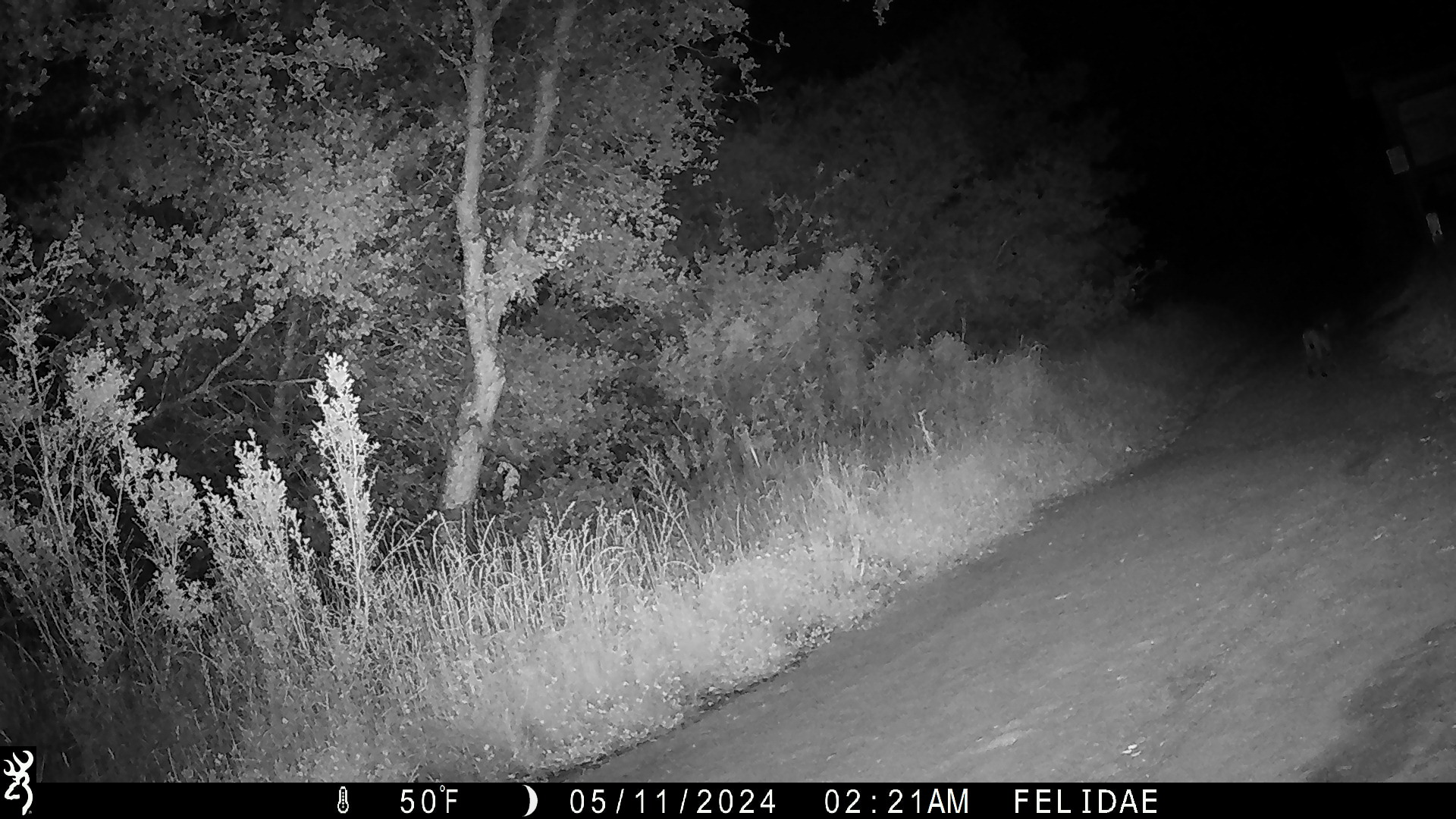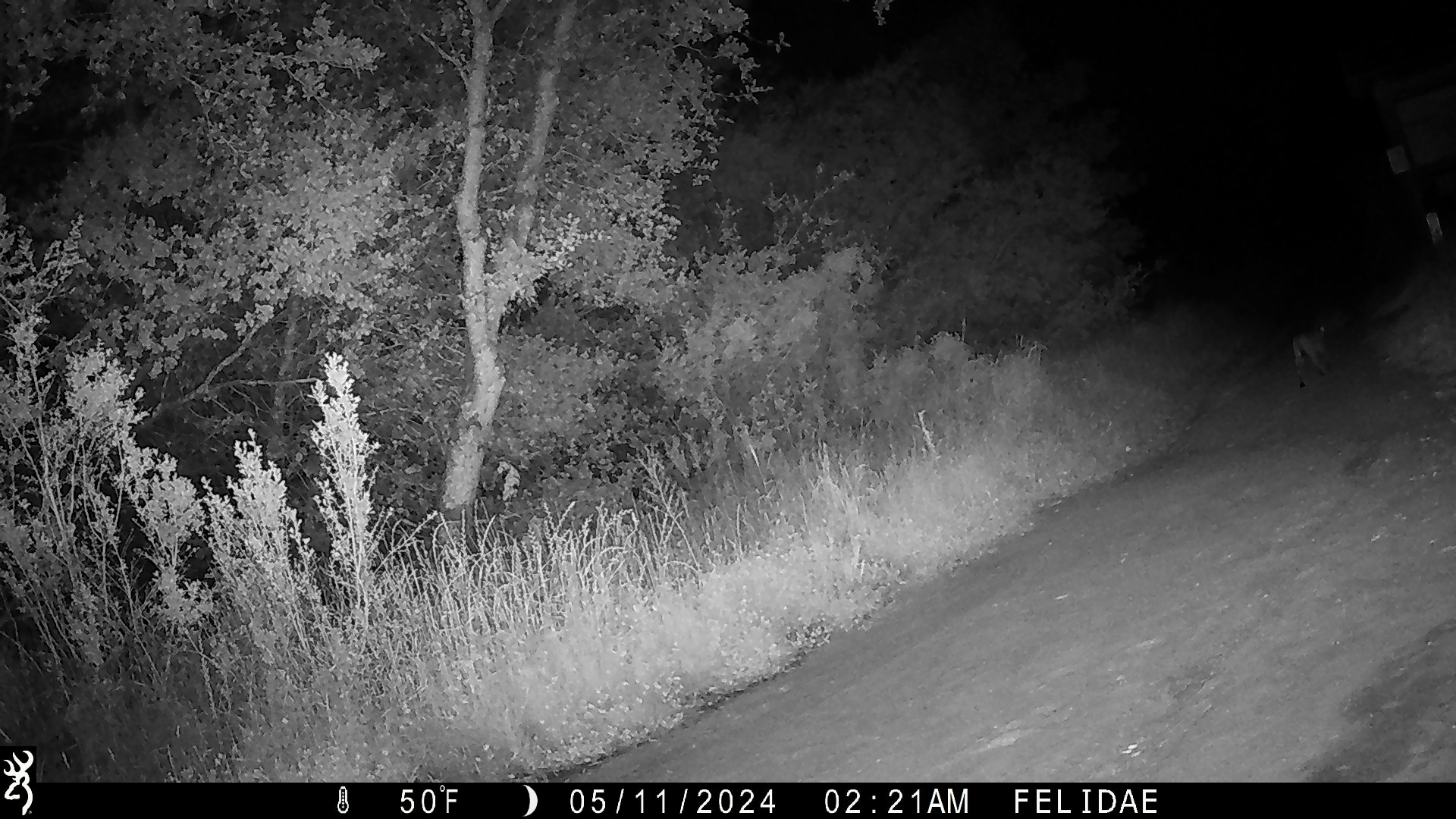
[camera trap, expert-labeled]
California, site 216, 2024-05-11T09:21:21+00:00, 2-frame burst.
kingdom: Animalia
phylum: Chordata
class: Mammalia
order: Carnivora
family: Felidae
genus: Lynx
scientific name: Lynx rufus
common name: bobcat